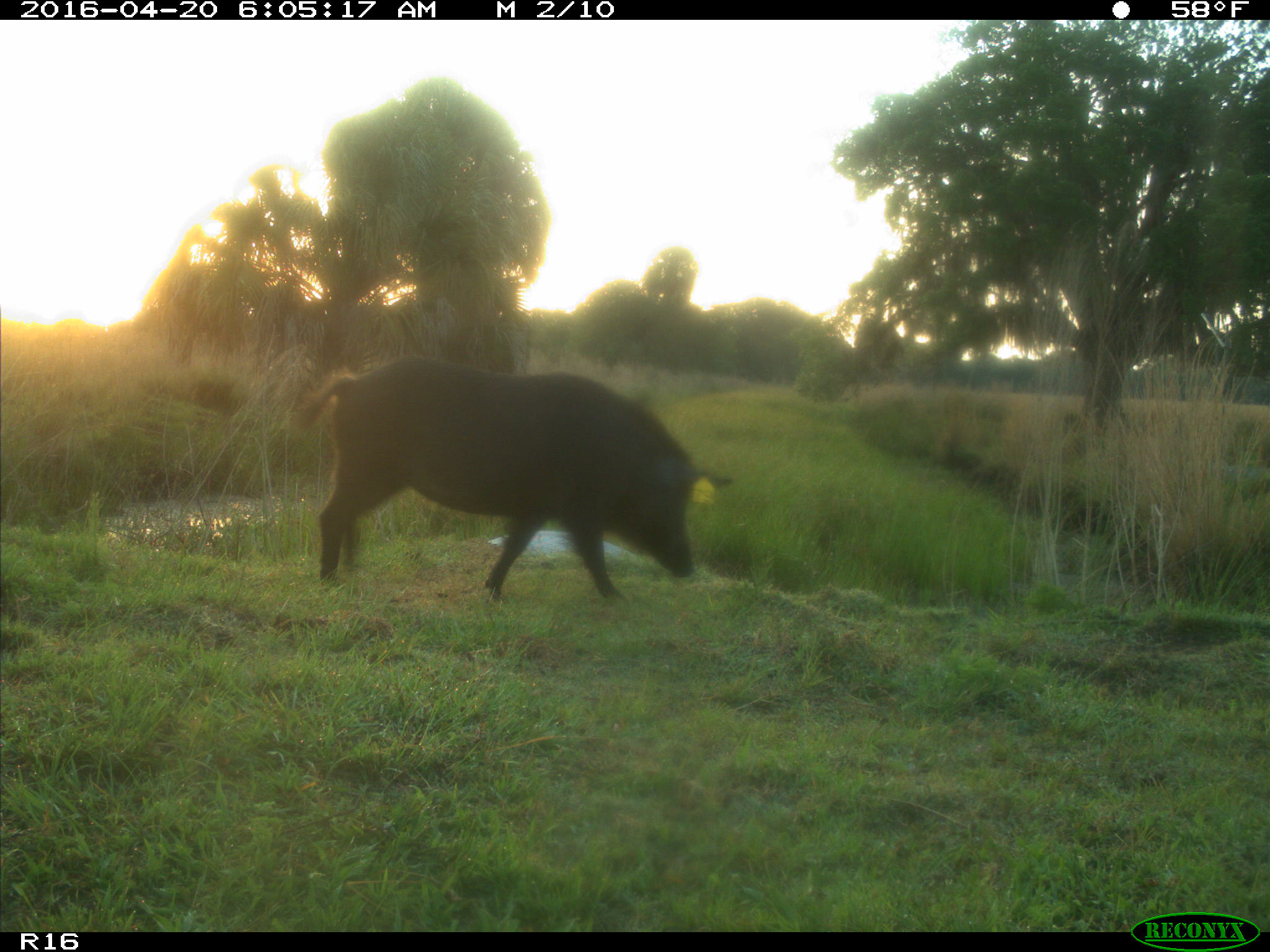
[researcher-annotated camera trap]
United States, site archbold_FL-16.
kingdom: Animalia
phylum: Chordata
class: Mammalia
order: Artiodactyla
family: Suidae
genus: Sus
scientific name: Sus scrofa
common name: wild boar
Sus scrofa (wild boar).